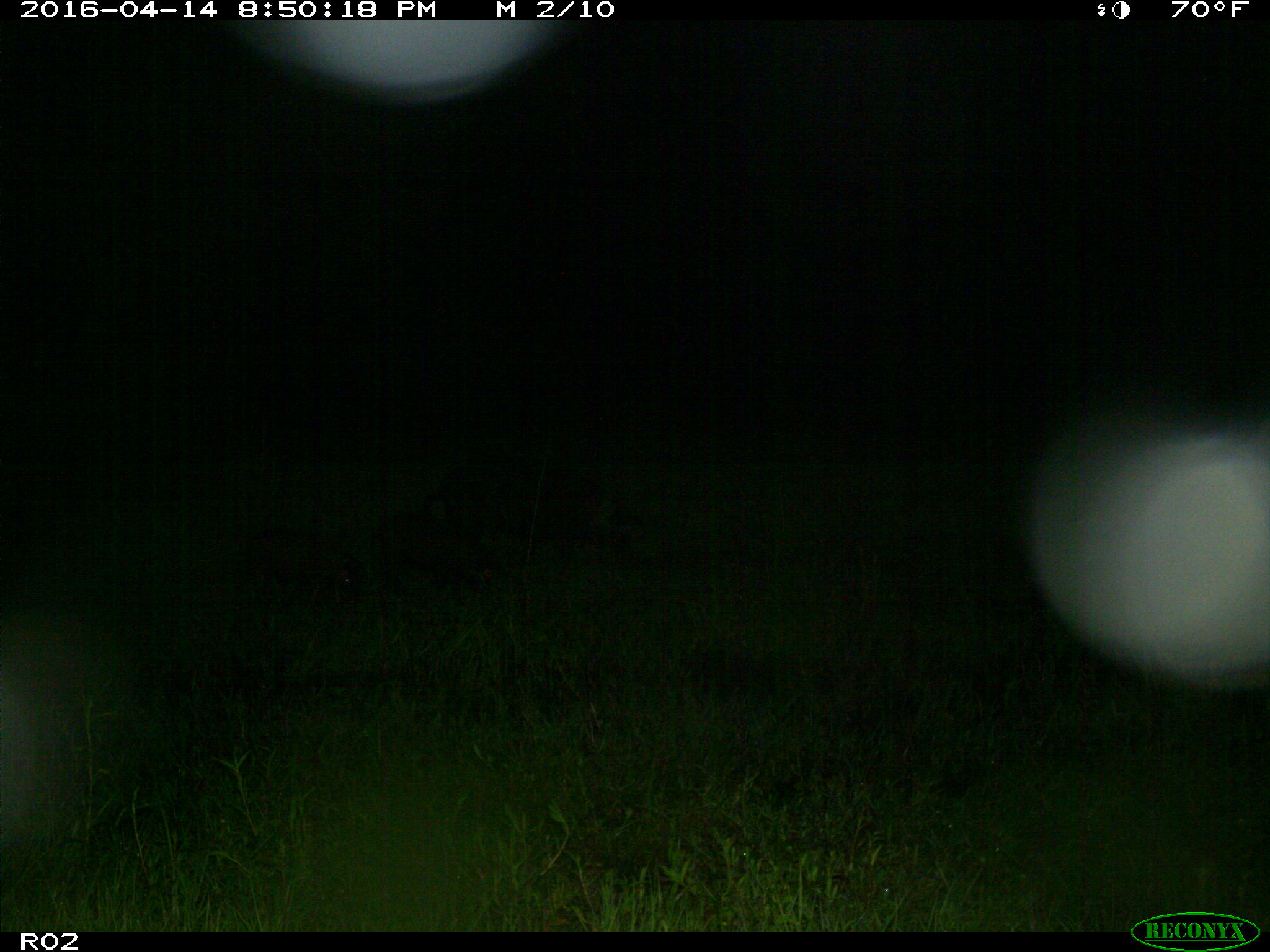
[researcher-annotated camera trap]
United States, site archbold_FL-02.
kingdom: Animalia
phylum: Chordata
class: Mammalia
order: Artiodactyla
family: Suidae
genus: Sus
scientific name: Sus scrofa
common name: wild boar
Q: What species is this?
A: Sus scrofa (wild boar).